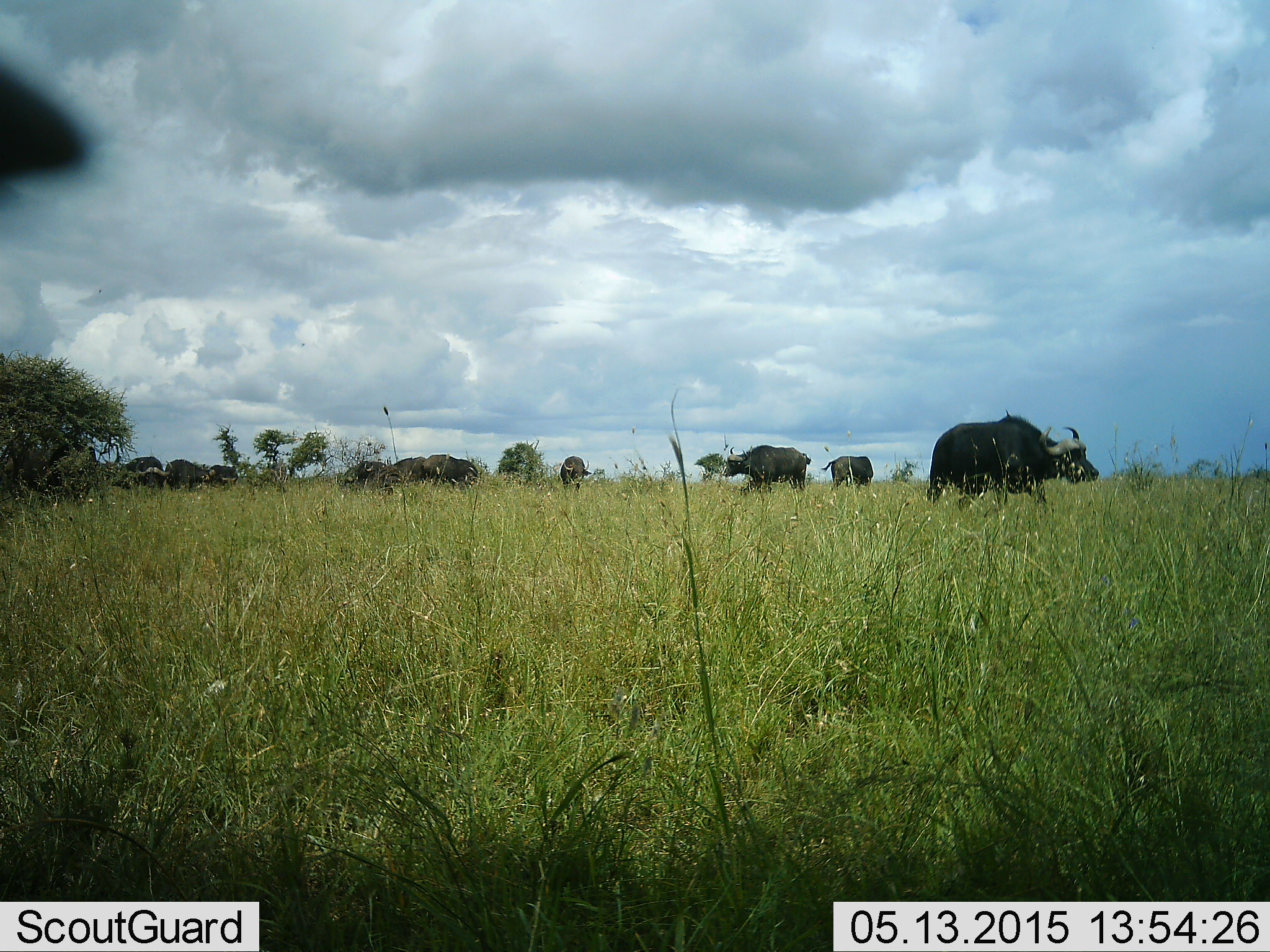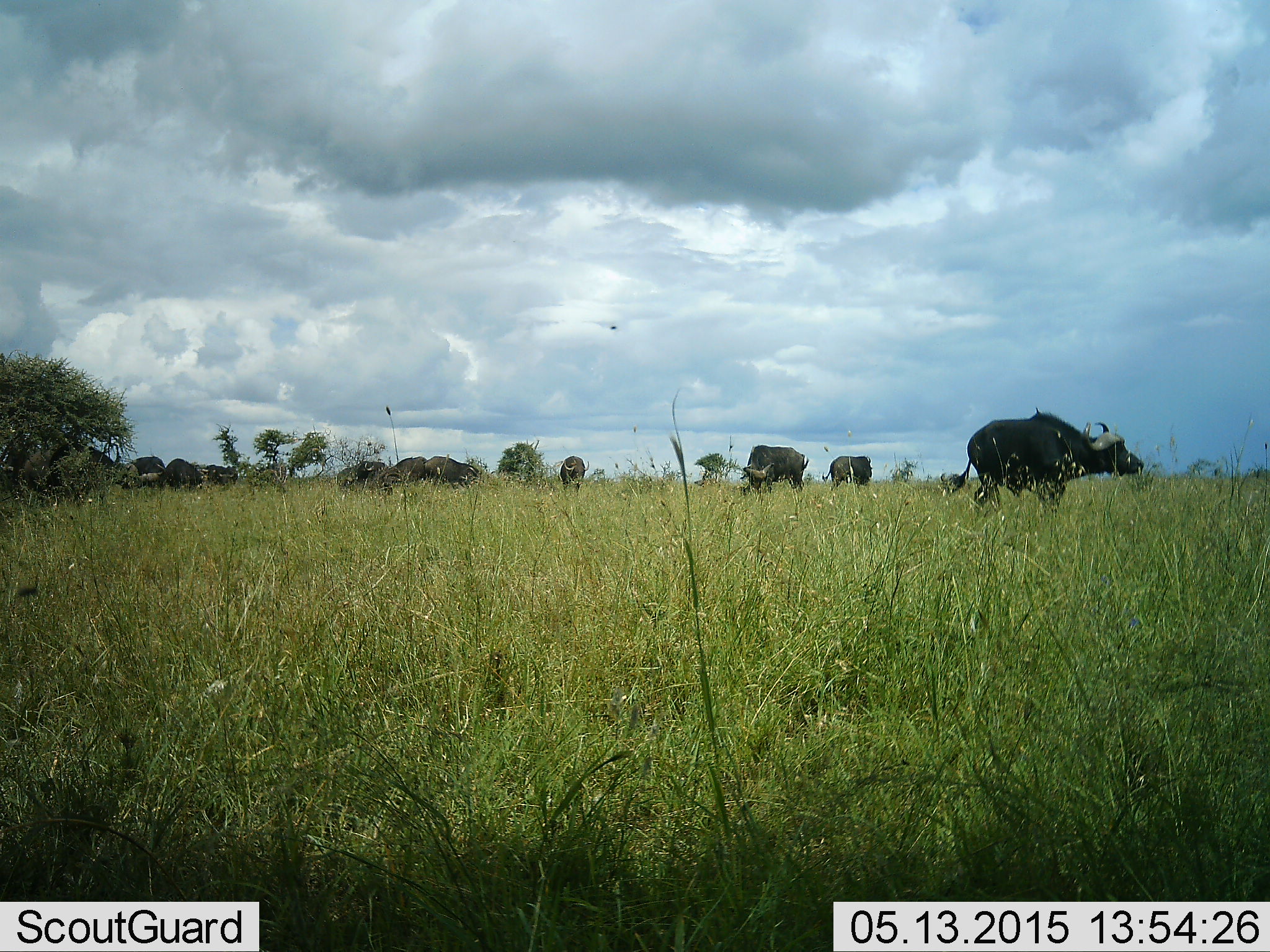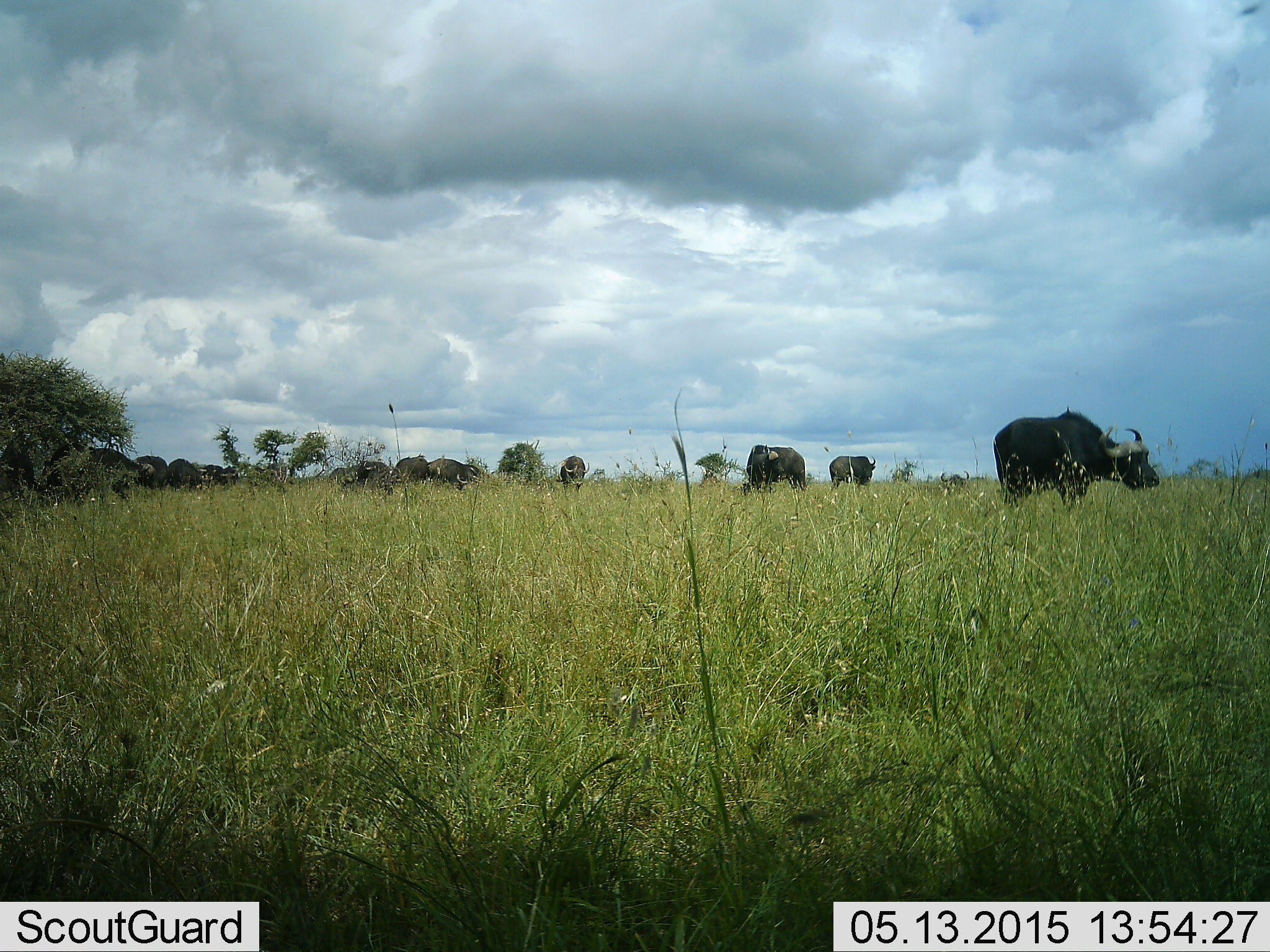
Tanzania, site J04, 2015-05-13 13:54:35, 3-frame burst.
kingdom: Animalia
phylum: Chordata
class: Mammalia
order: Artiodactyla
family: Bovidae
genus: Syncerus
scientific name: Syncerus caffer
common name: cape buffalo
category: buffalo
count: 11-50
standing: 67%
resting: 0%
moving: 83%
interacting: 0%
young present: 0%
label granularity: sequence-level